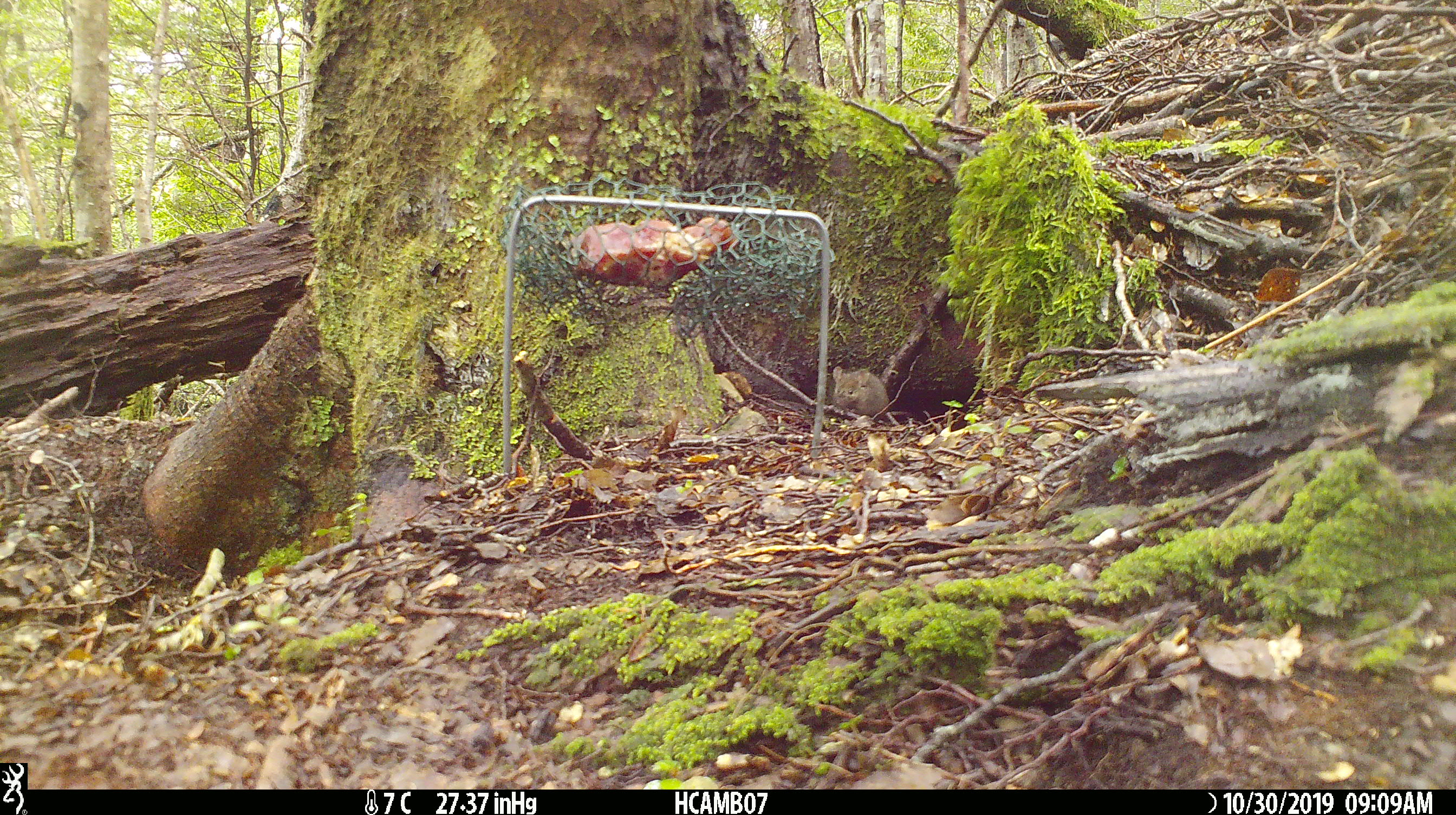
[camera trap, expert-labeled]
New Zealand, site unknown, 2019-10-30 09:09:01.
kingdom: Animalia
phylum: Chordata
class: Mammalia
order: Rodentia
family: Muridae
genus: Mus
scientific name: Mus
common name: mouse